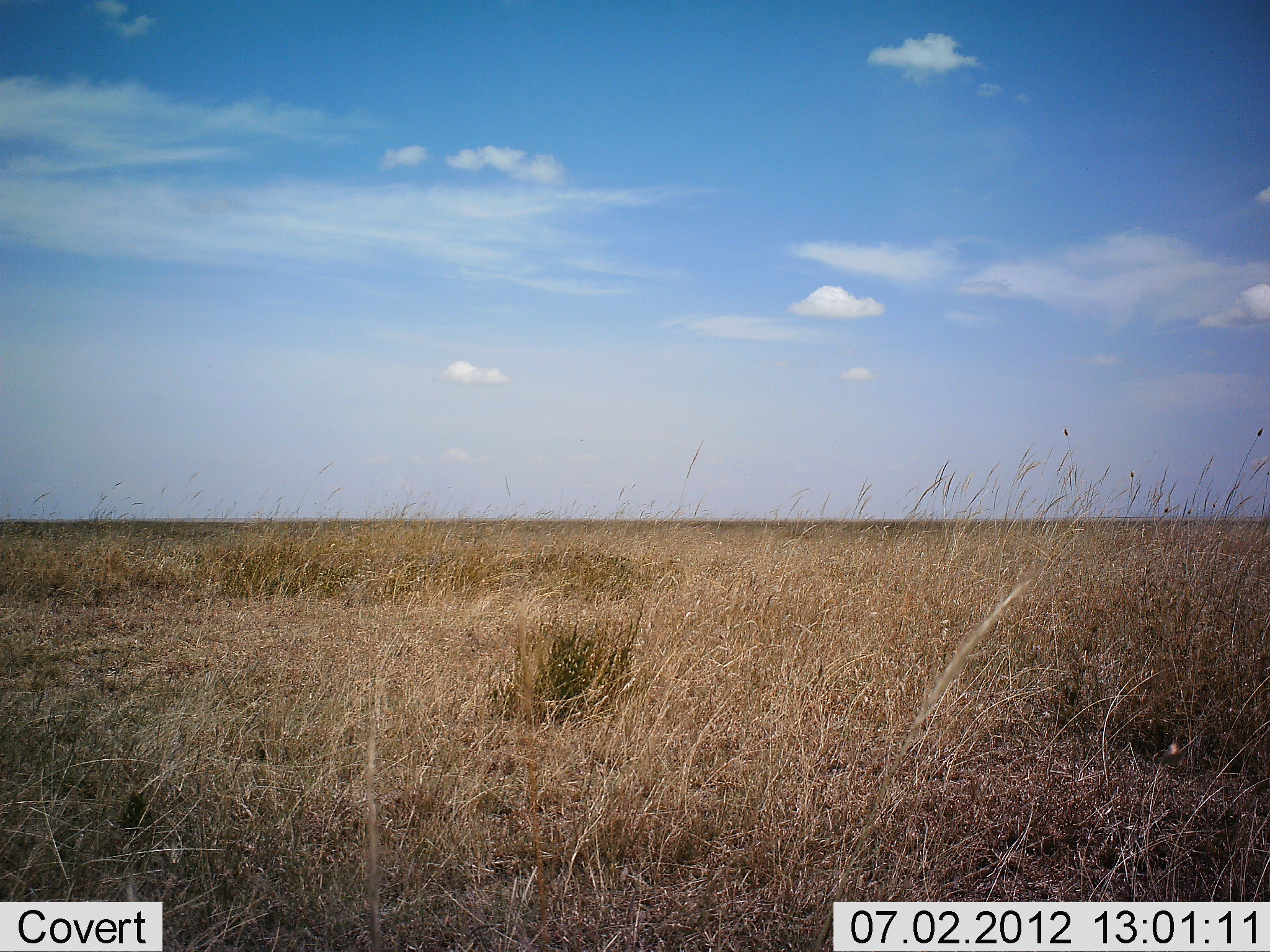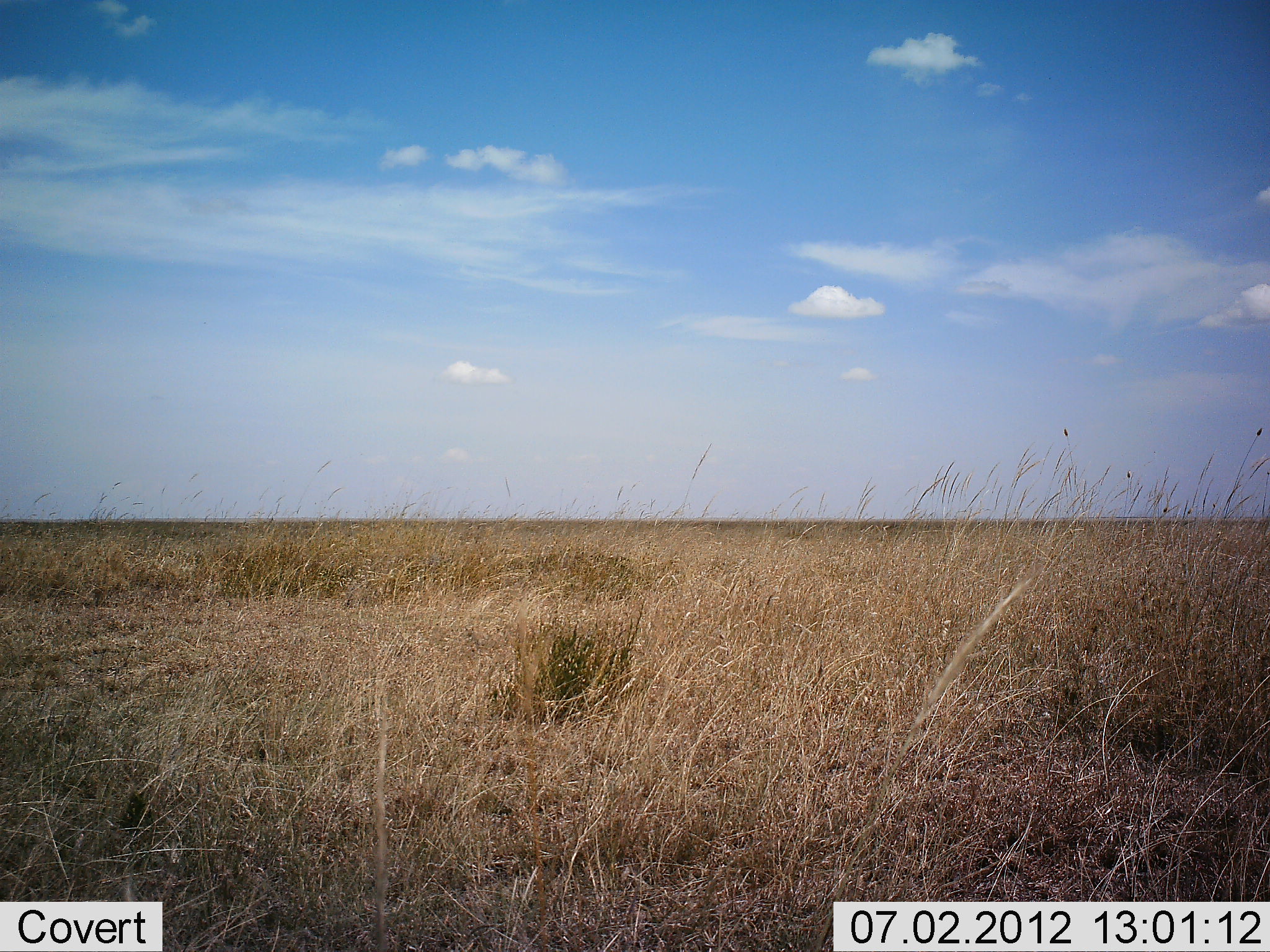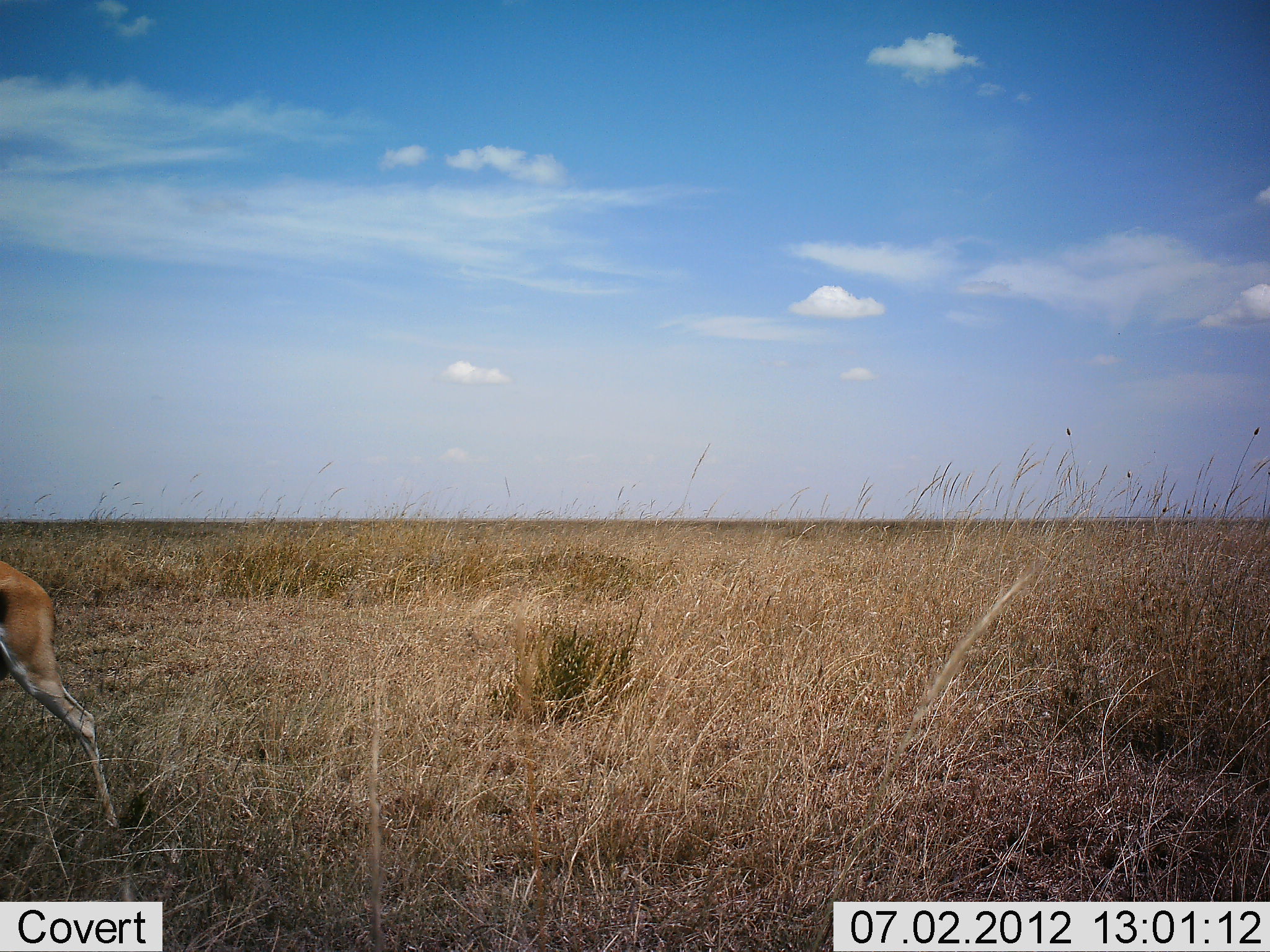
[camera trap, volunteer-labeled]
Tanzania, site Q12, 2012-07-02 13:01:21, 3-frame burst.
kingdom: Animalia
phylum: Chordata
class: Mammalia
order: Artiodactyla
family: Bovidae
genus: Eudorcas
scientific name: Eudorcas thomsonii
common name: thomson's gazelle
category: gazellethomsons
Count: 1.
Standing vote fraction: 0%.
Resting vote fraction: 0%.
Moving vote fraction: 100%.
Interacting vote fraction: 0%.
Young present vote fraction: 0%.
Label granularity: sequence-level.